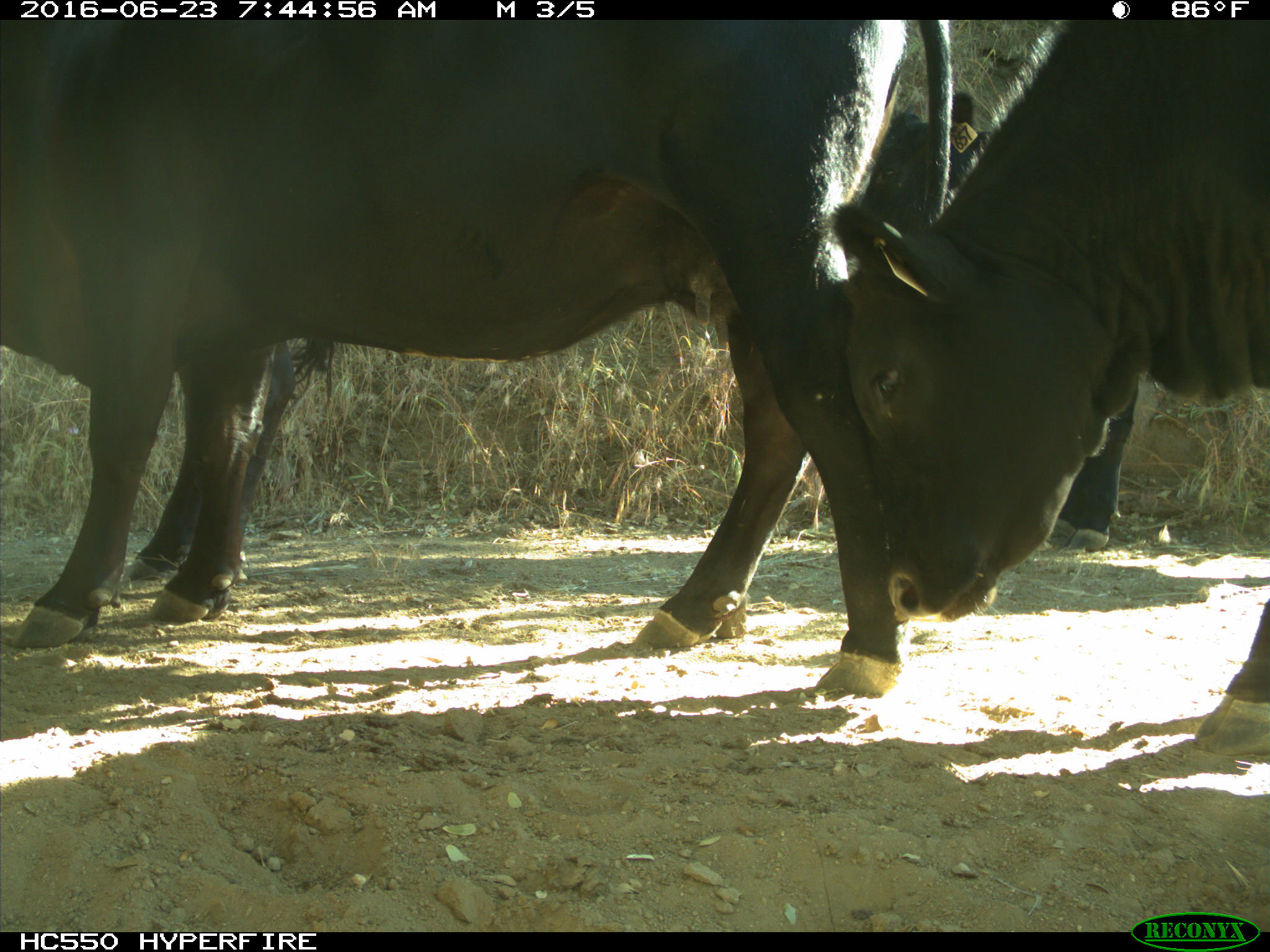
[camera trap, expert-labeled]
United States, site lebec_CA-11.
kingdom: Animalia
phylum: Chordata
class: Mammalia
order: Artiodactyla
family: Bovidae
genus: Bos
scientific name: Bos taurus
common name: domestic cow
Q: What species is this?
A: Bos taurus (domestic cow).